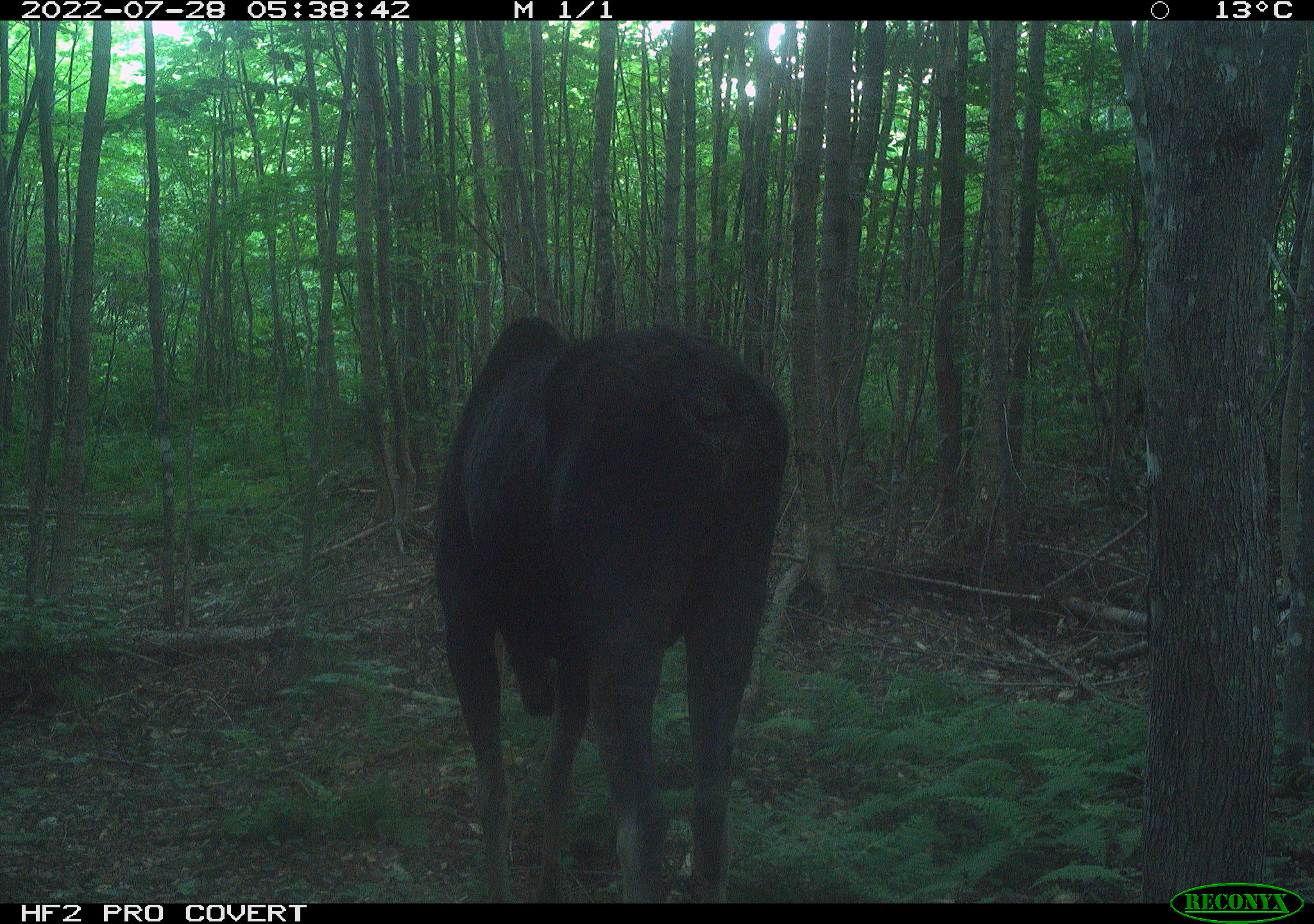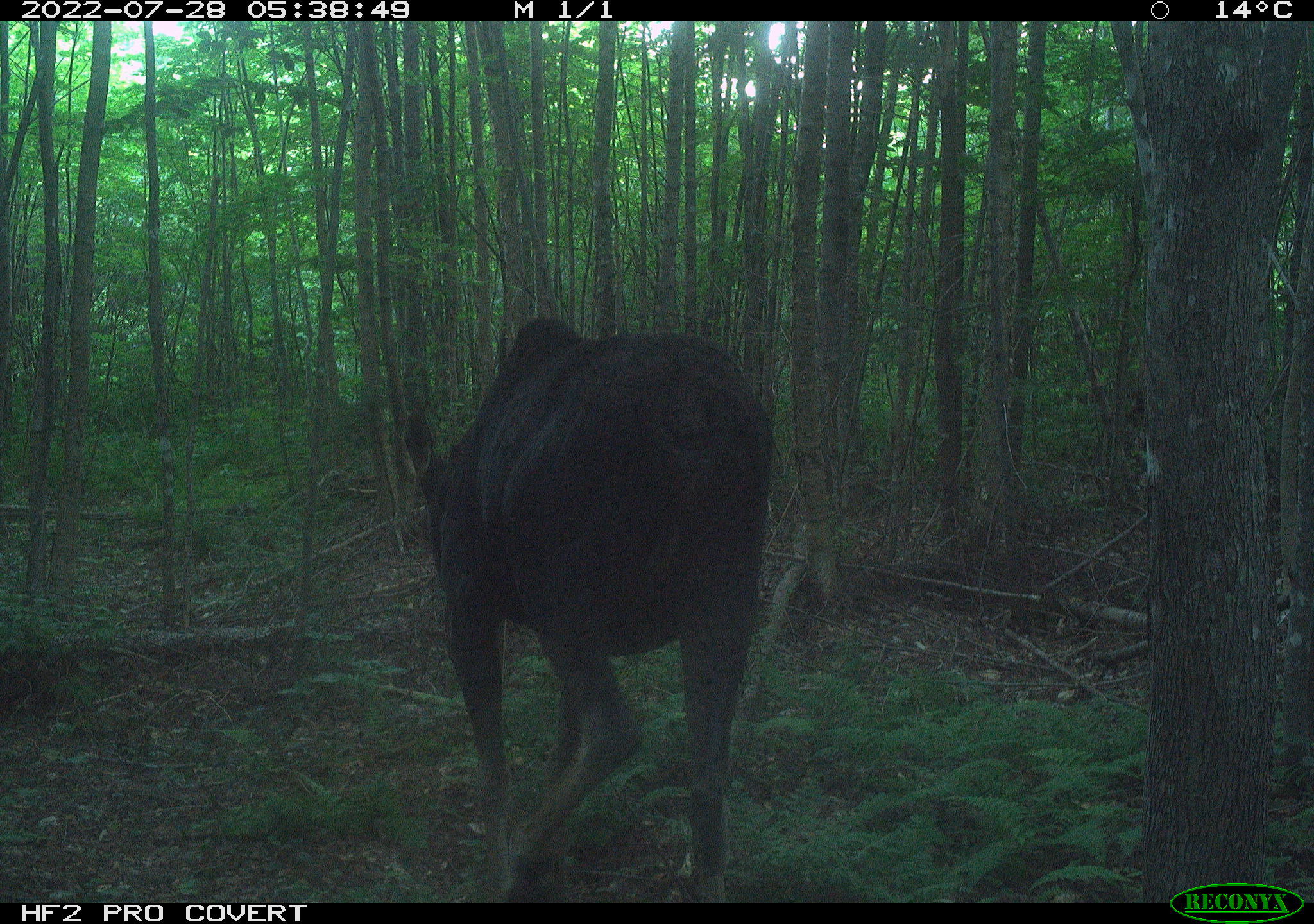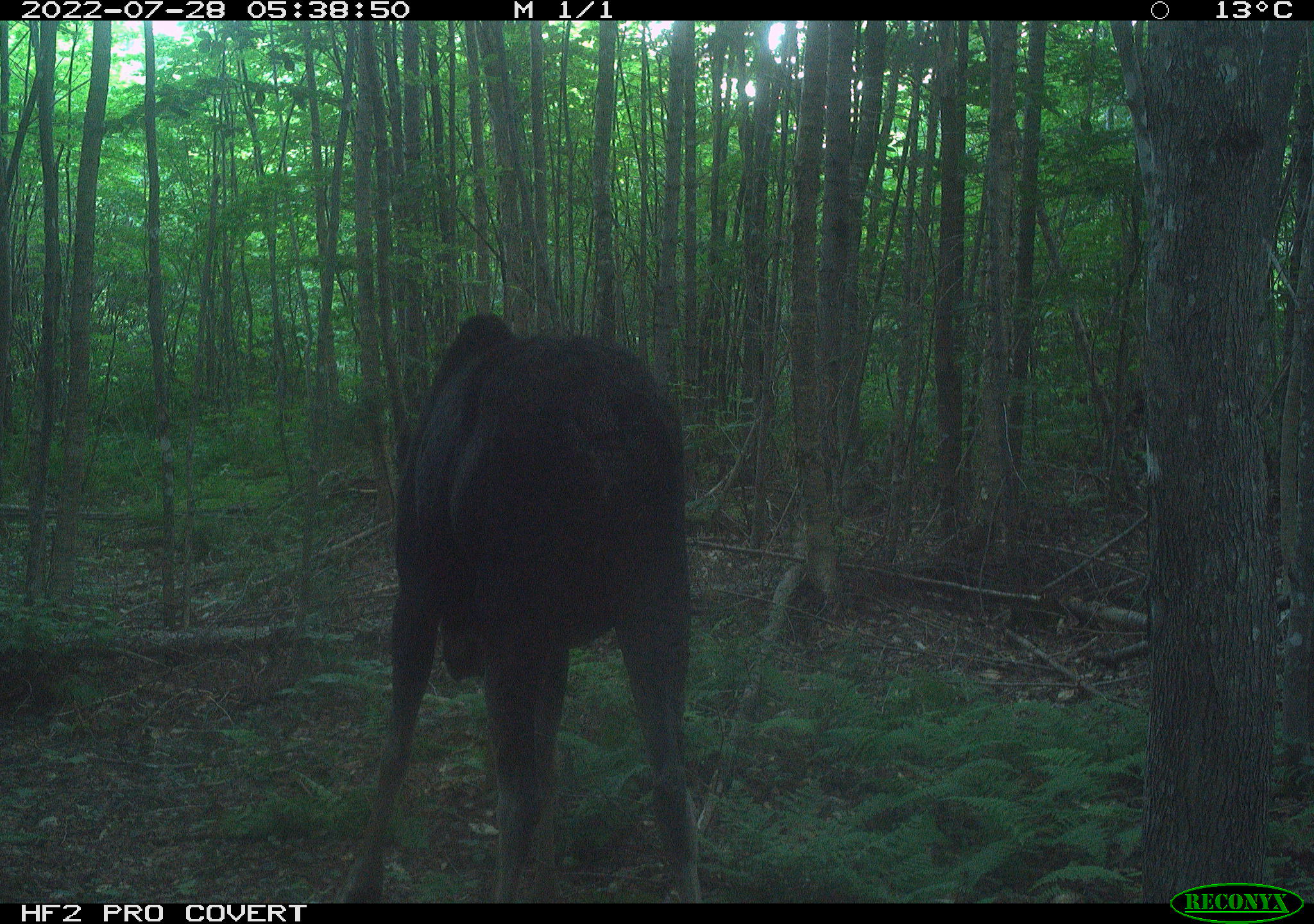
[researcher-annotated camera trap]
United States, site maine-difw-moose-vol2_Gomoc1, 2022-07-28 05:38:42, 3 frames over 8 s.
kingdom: Animalia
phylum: Chordata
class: Mammalia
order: Artiodactyla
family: Cervidae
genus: Alces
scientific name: Alces alces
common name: moose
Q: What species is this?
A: Moose (Alces alces).